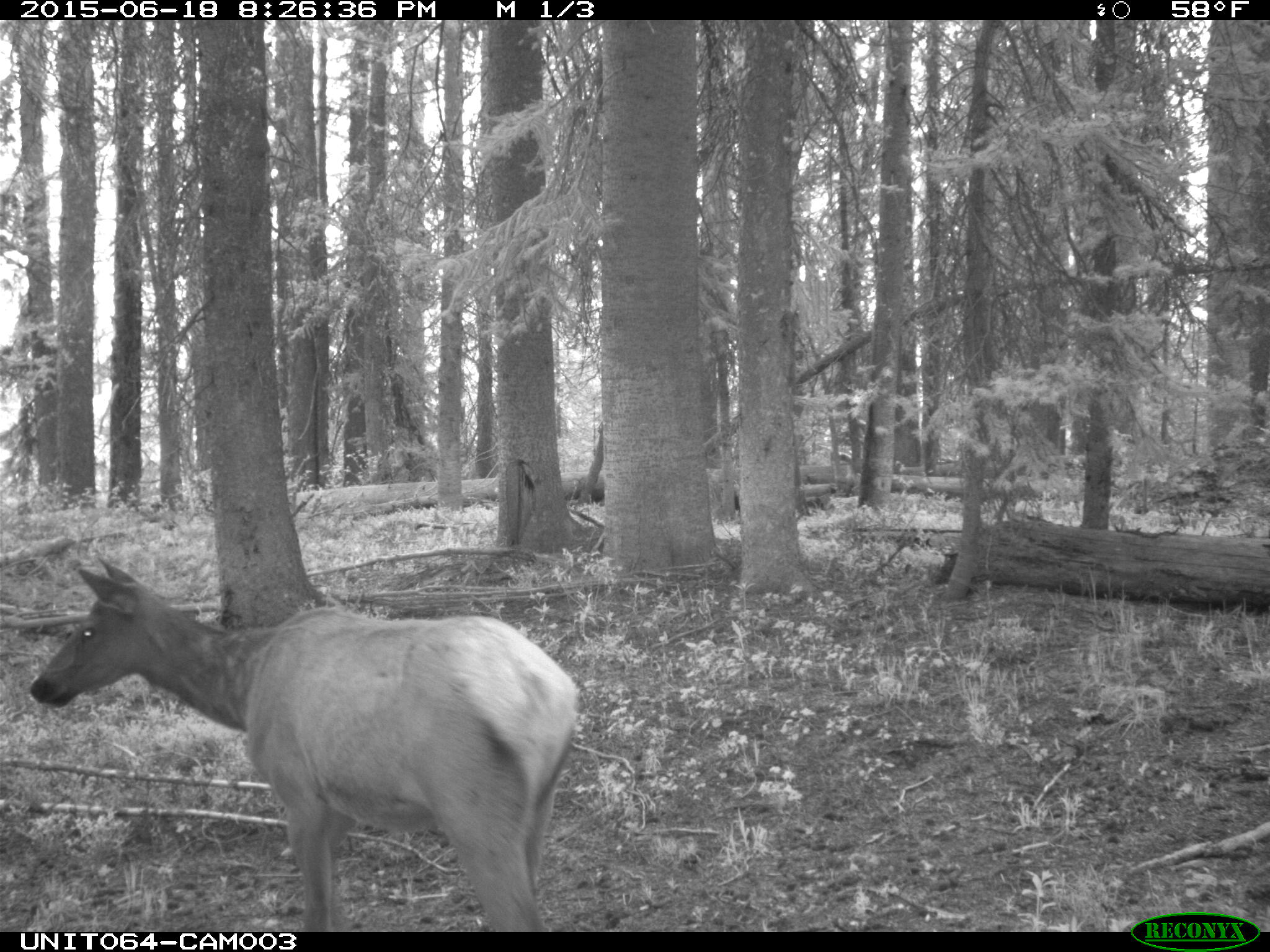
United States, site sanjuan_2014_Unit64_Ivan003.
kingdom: Animalia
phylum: Chordata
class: Mammalia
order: Artiodactyla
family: Cervidae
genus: Cervus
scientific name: Cervus elaphus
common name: red deer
Cervus elaphus (red deer).